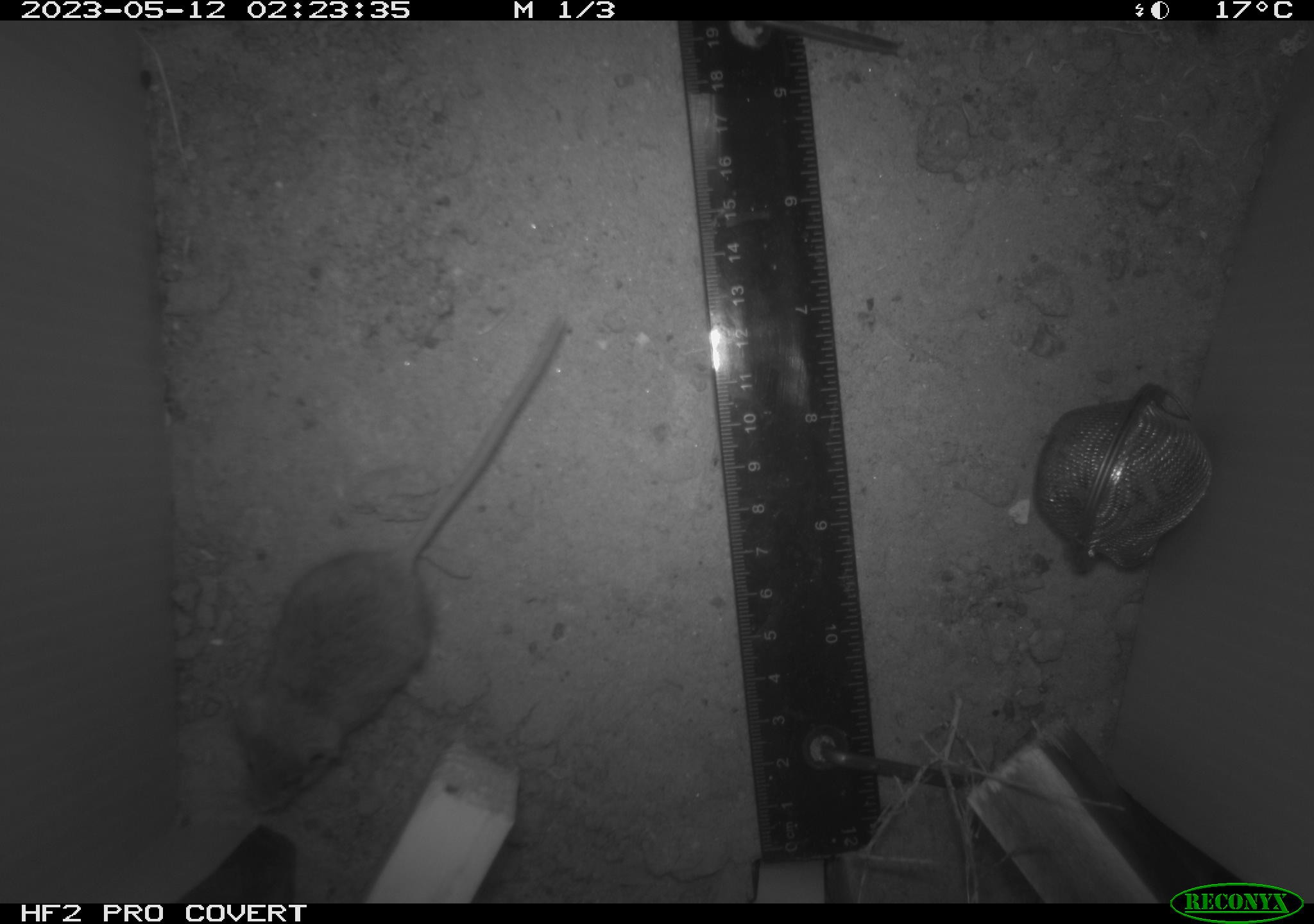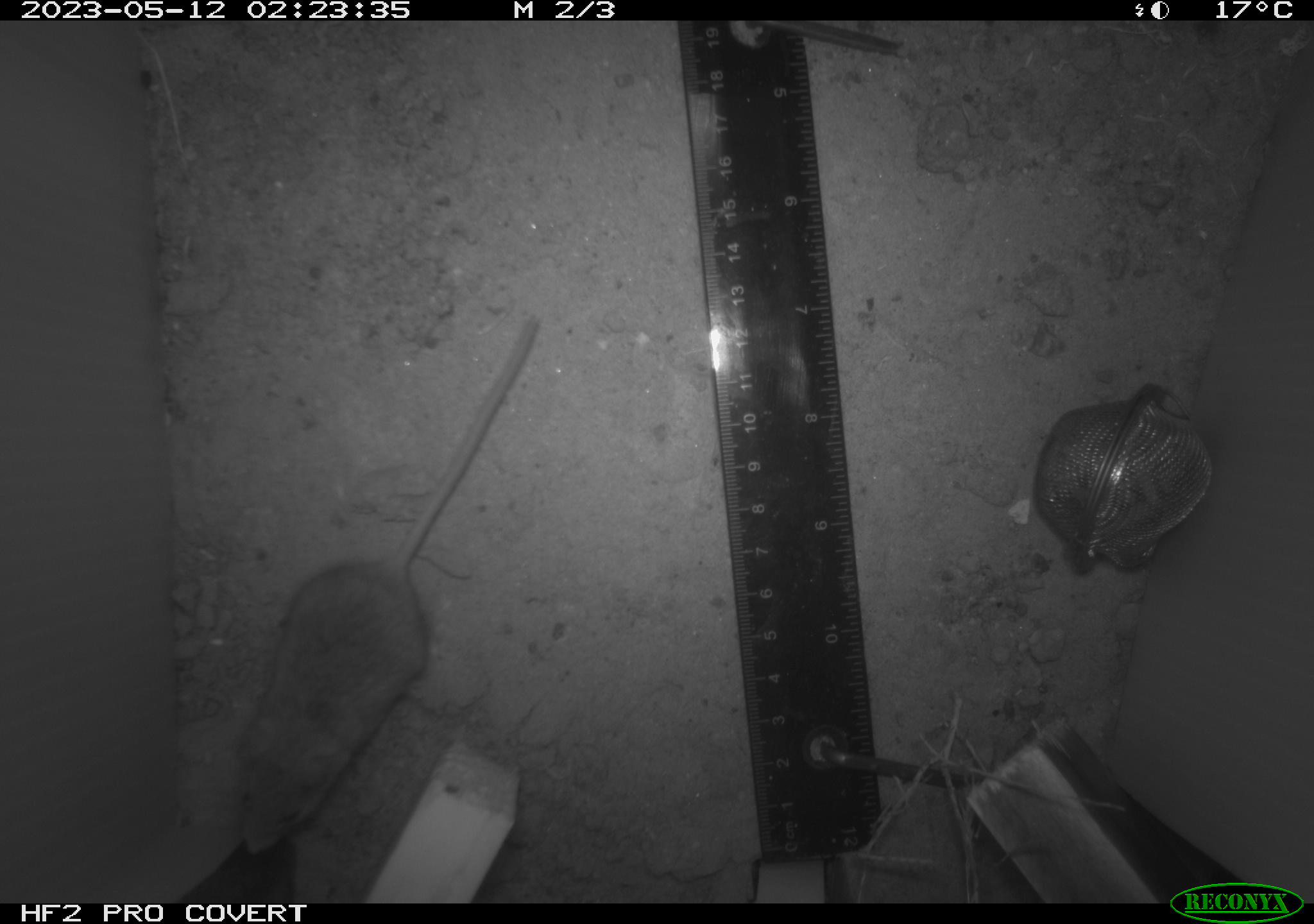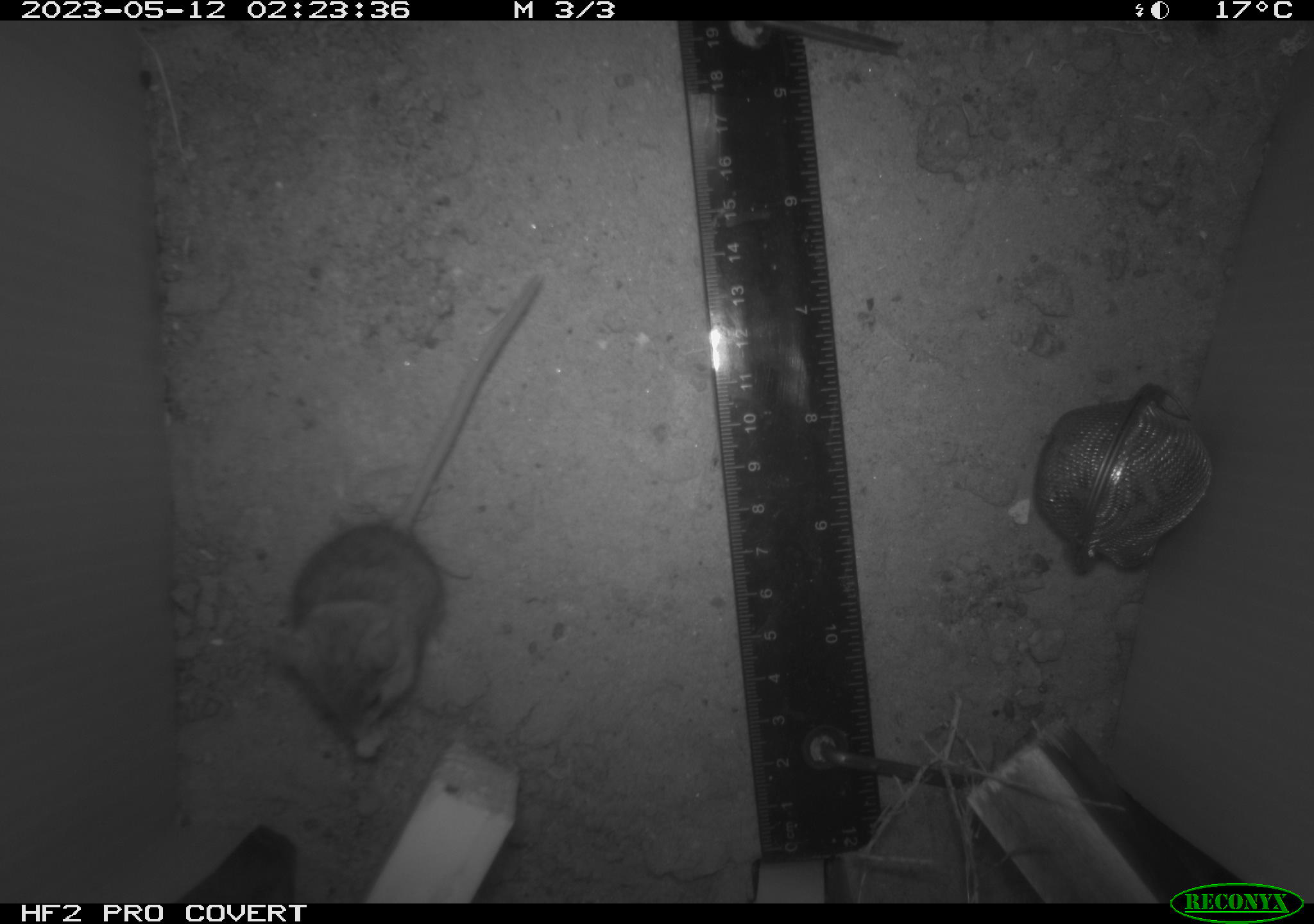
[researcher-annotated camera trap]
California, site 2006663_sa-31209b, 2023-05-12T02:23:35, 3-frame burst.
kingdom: Animalia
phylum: Chordata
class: Mammalia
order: Rodentia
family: Cricetidae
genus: Peromyscus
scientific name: Peromyscus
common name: deer mice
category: peromyscus species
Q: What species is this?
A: Peromyscus species (deer mice) (Peromyscus).